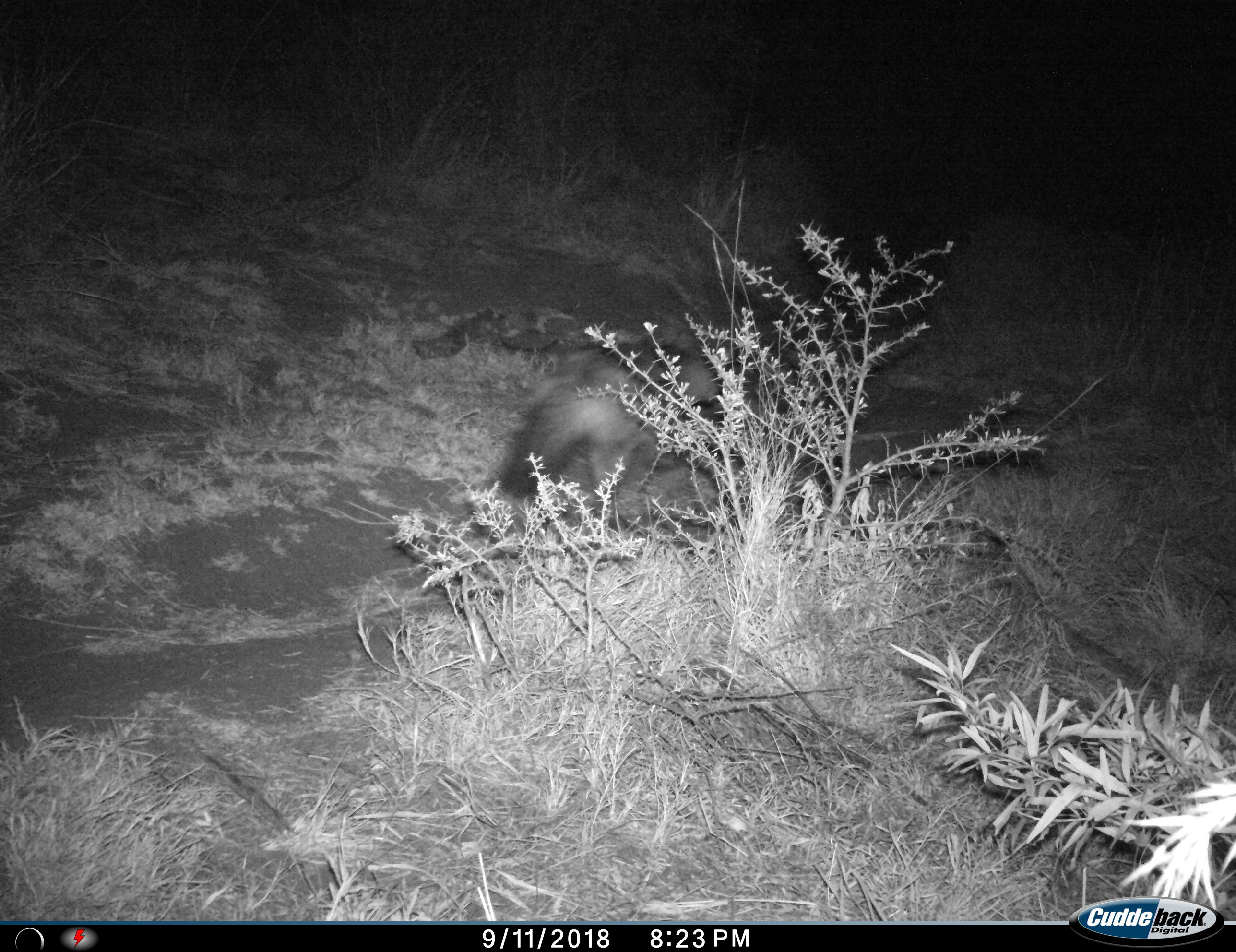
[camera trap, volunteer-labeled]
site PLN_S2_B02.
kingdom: Animalia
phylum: Chordata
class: Mammalia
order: Carnivora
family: Canidae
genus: Lupulella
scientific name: Lupulella mesomelas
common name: black-backed jackal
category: jackalblackbacked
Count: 1.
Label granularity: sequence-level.